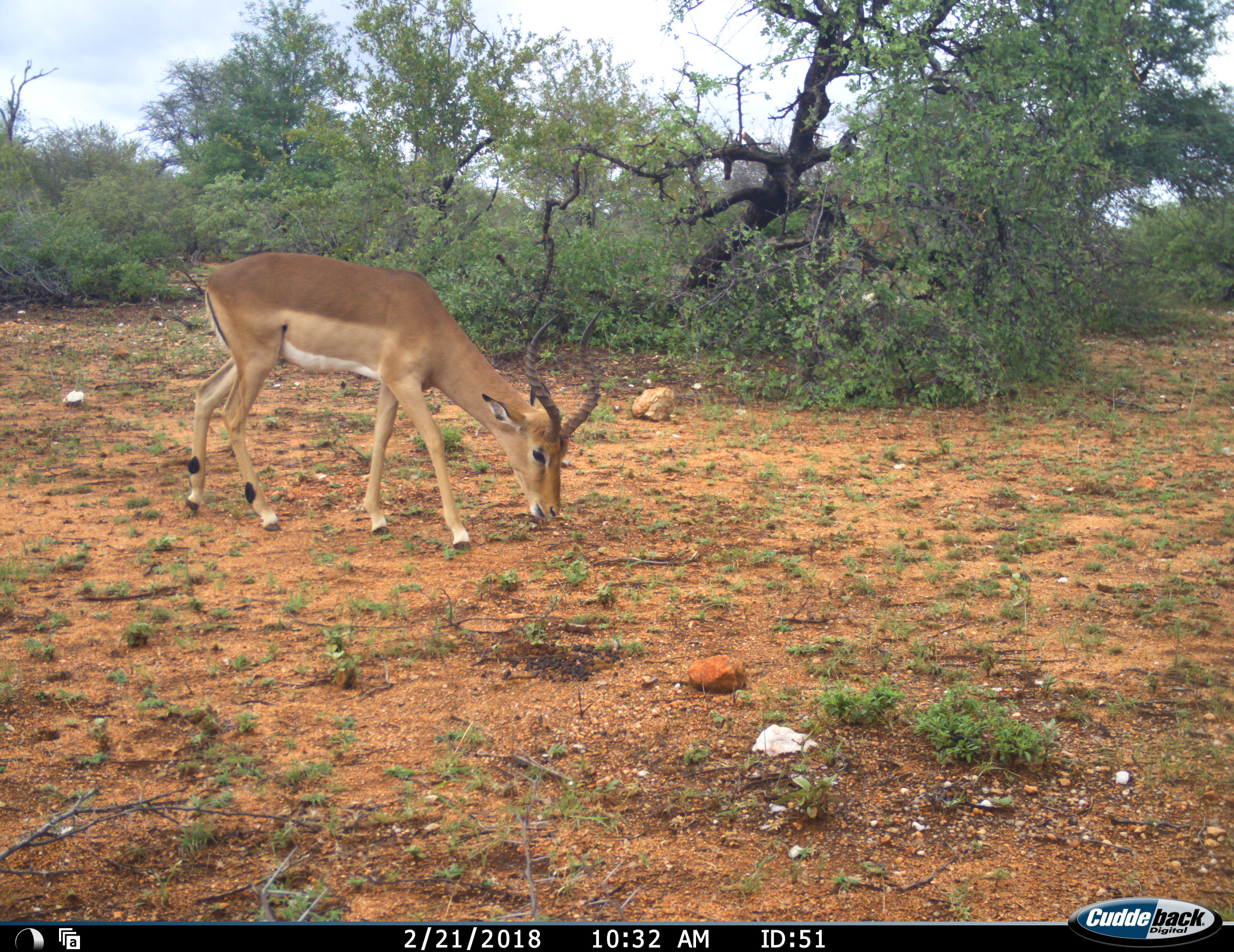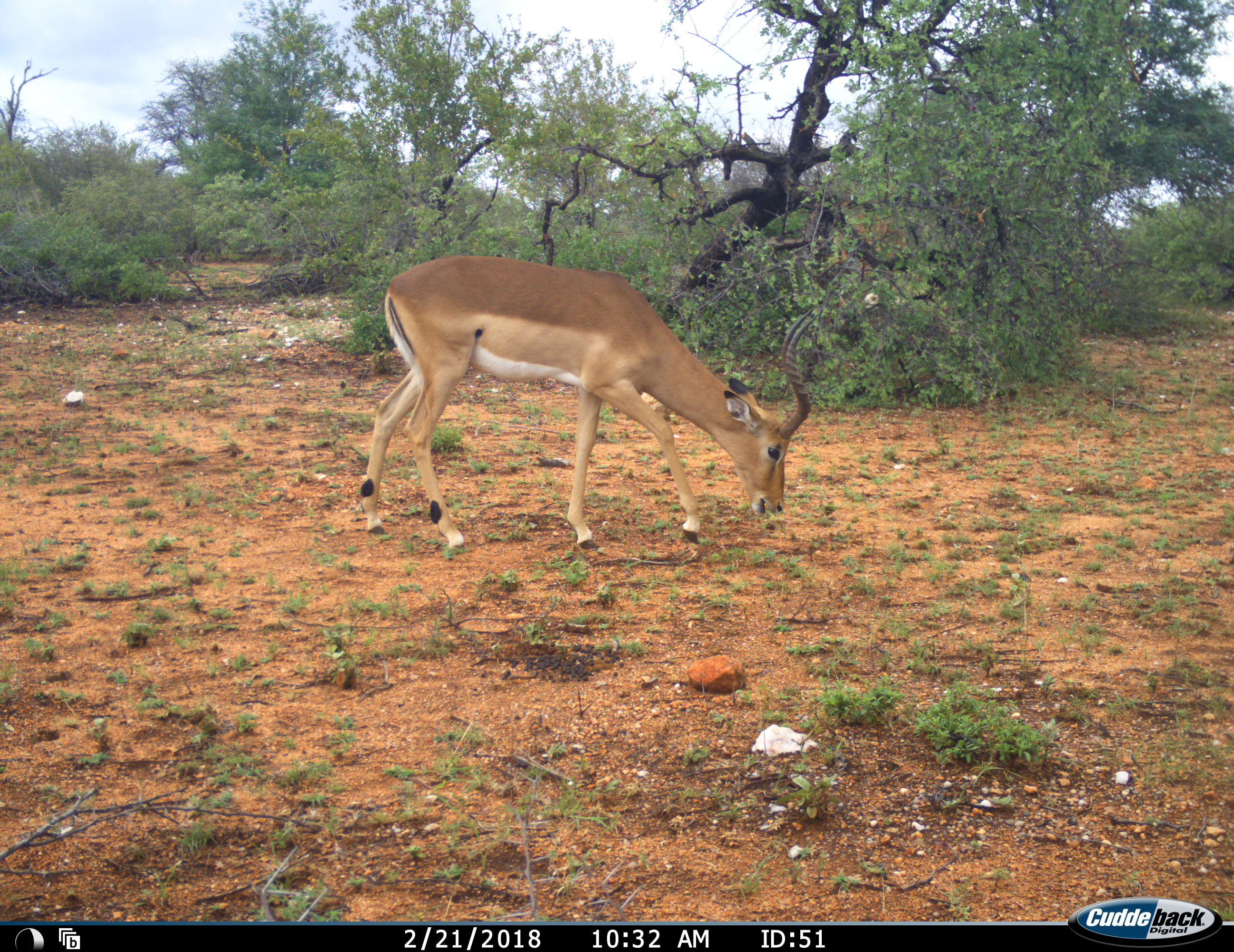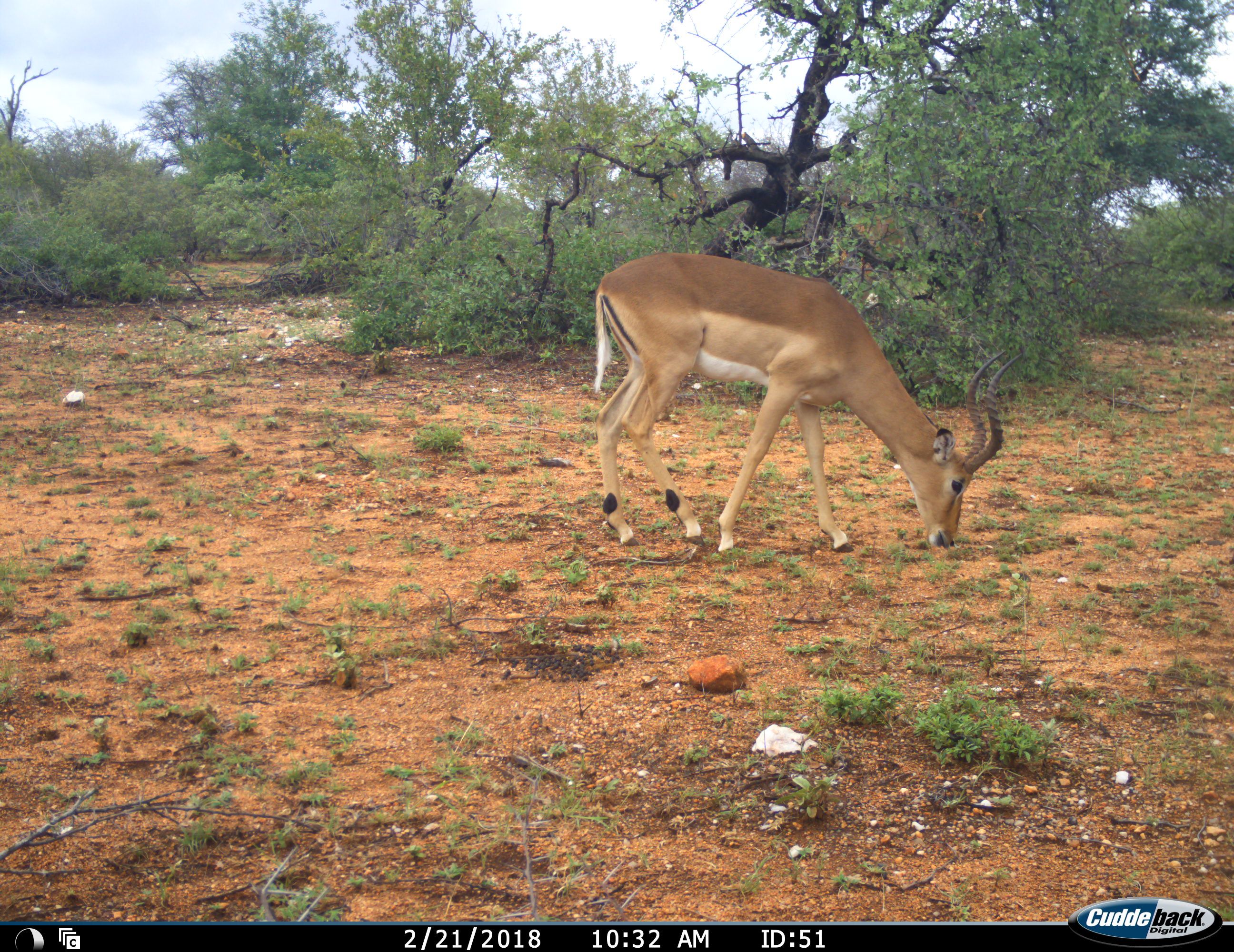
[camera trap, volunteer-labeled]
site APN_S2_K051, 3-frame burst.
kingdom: Animalia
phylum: Chordata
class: Mammalia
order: Artiodactyla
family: Bovidae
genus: Aepyceros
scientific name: Aepyceros melampus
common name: impala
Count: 1.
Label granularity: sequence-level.